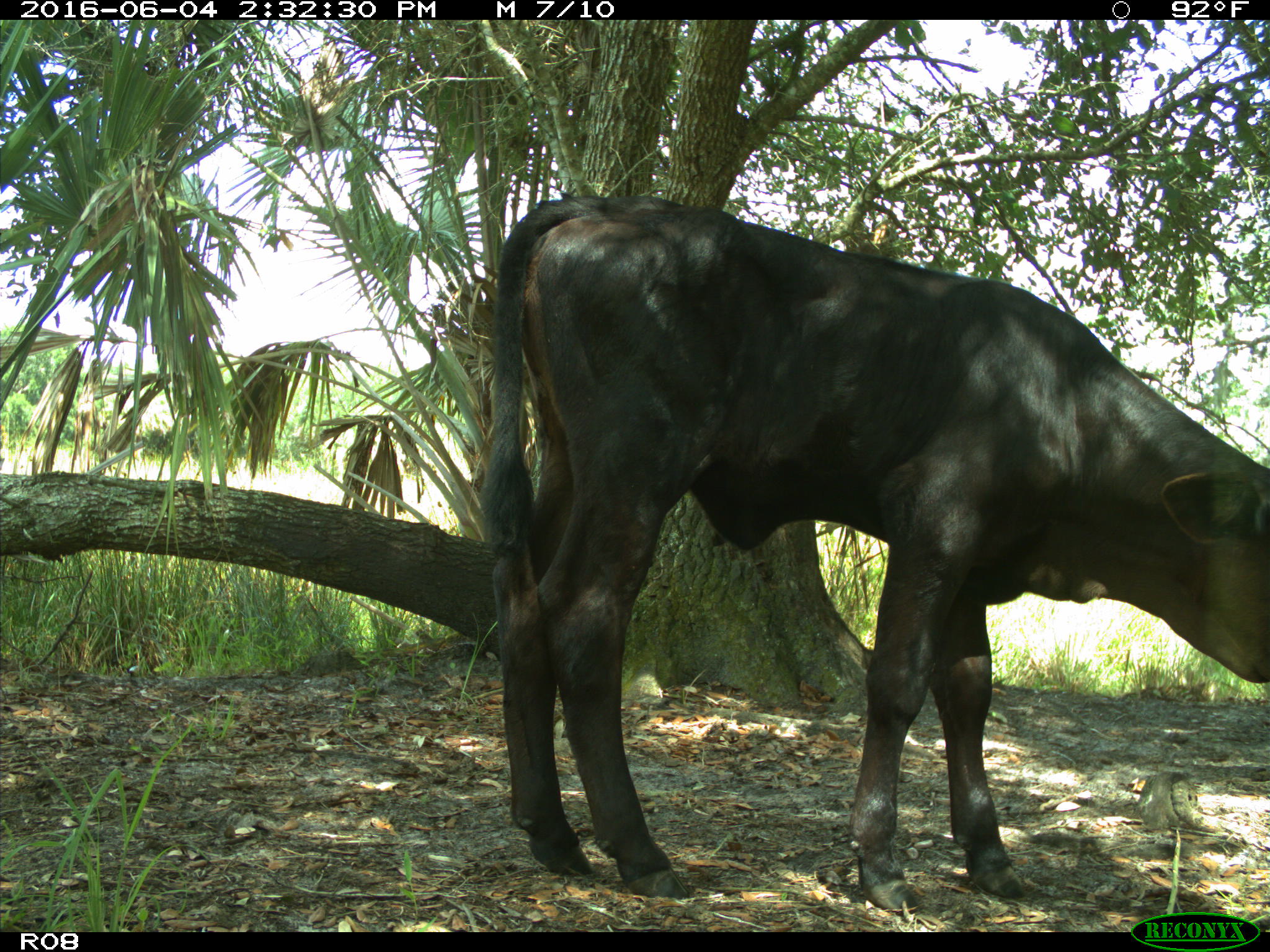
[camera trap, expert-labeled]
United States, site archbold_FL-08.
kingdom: Animalia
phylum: Chordata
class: Mammalia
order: Artiodactyla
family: Bovidae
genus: Bos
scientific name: Bos taurus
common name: domestic cow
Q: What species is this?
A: Bos taurus (domestic cow).